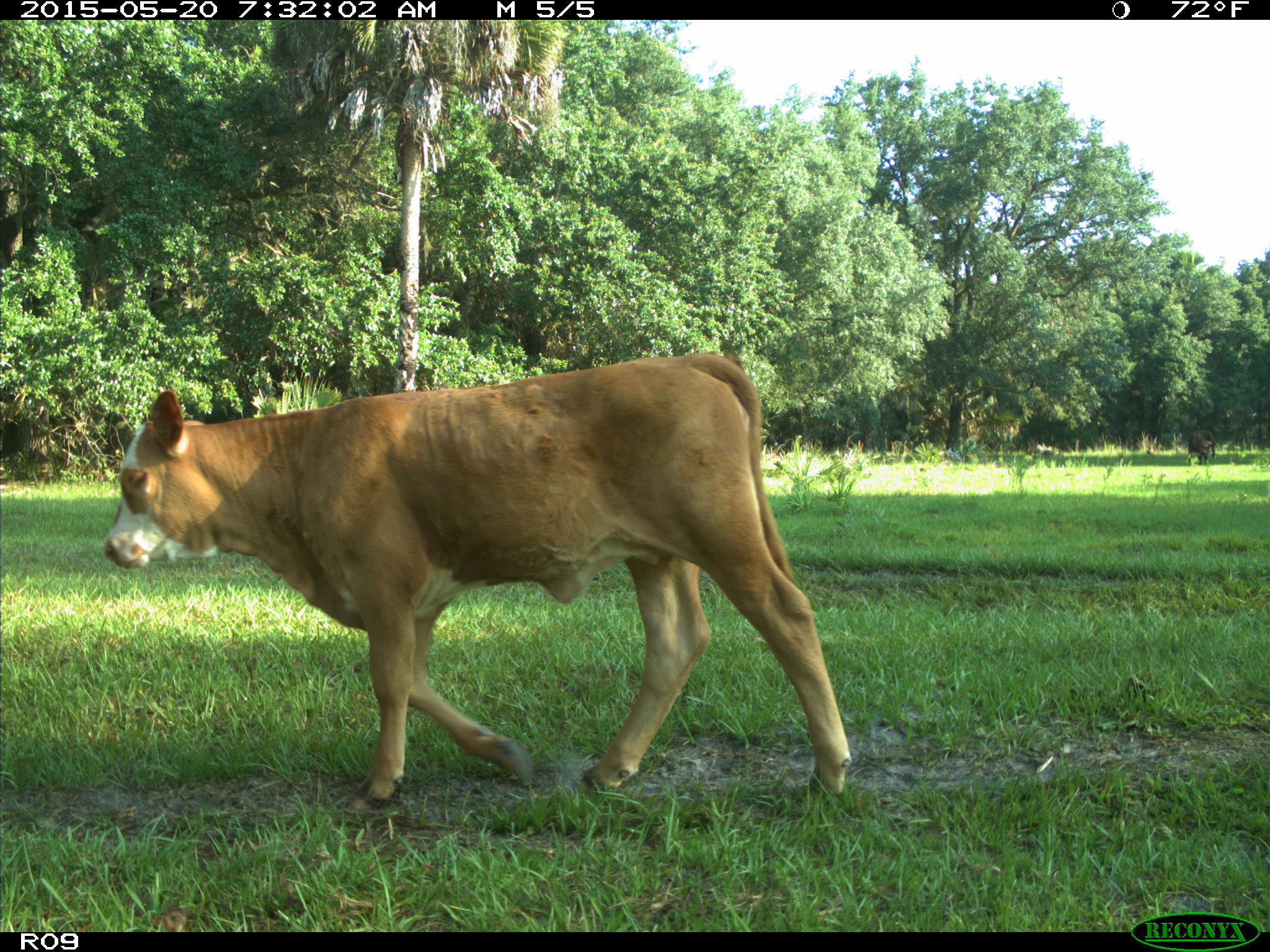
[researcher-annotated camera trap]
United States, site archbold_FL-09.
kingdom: Animalia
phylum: Chordata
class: Mammalia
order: Artiodactyla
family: Bovidae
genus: Bos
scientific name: Bos taurus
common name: domestic cow